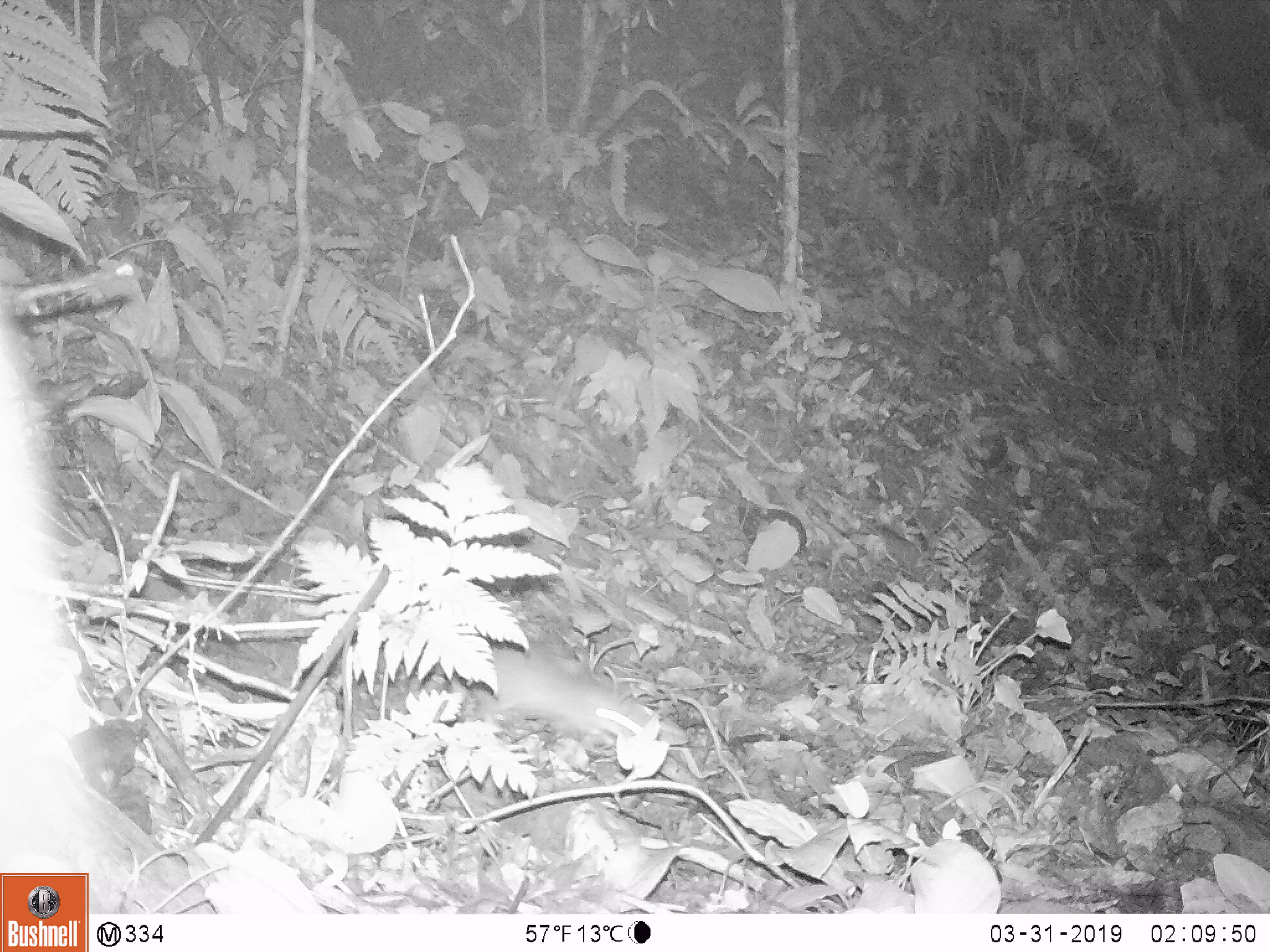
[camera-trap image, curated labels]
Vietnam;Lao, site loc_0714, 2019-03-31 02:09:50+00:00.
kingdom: Animalia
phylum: Chordata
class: Mammalia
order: Rodentia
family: Muridae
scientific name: Muridae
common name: old-world mice and rats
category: unidentified murid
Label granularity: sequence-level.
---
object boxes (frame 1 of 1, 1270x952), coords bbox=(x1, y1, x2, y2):
unidentified murid: bbox=(472, 646, 658, 746)